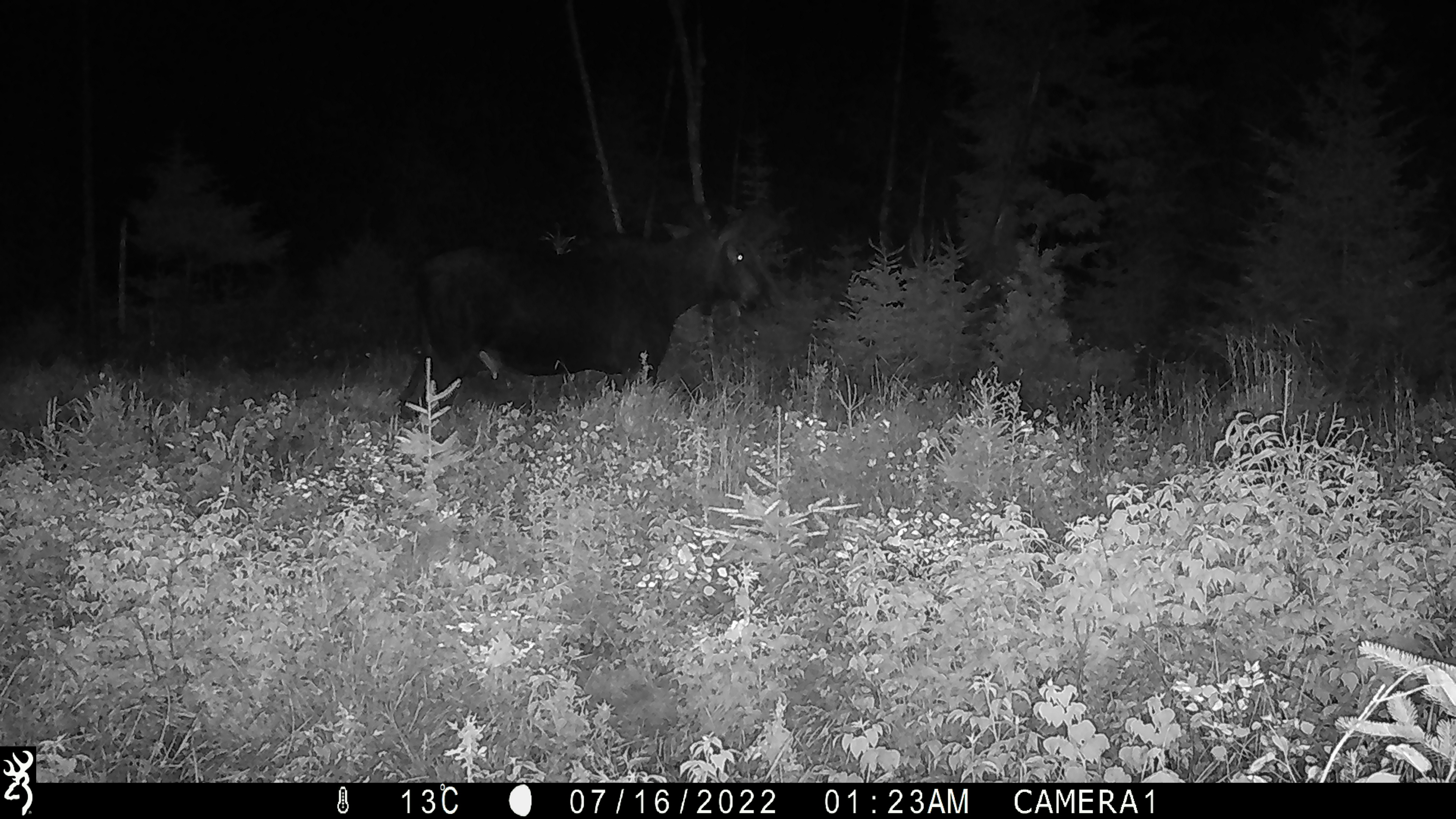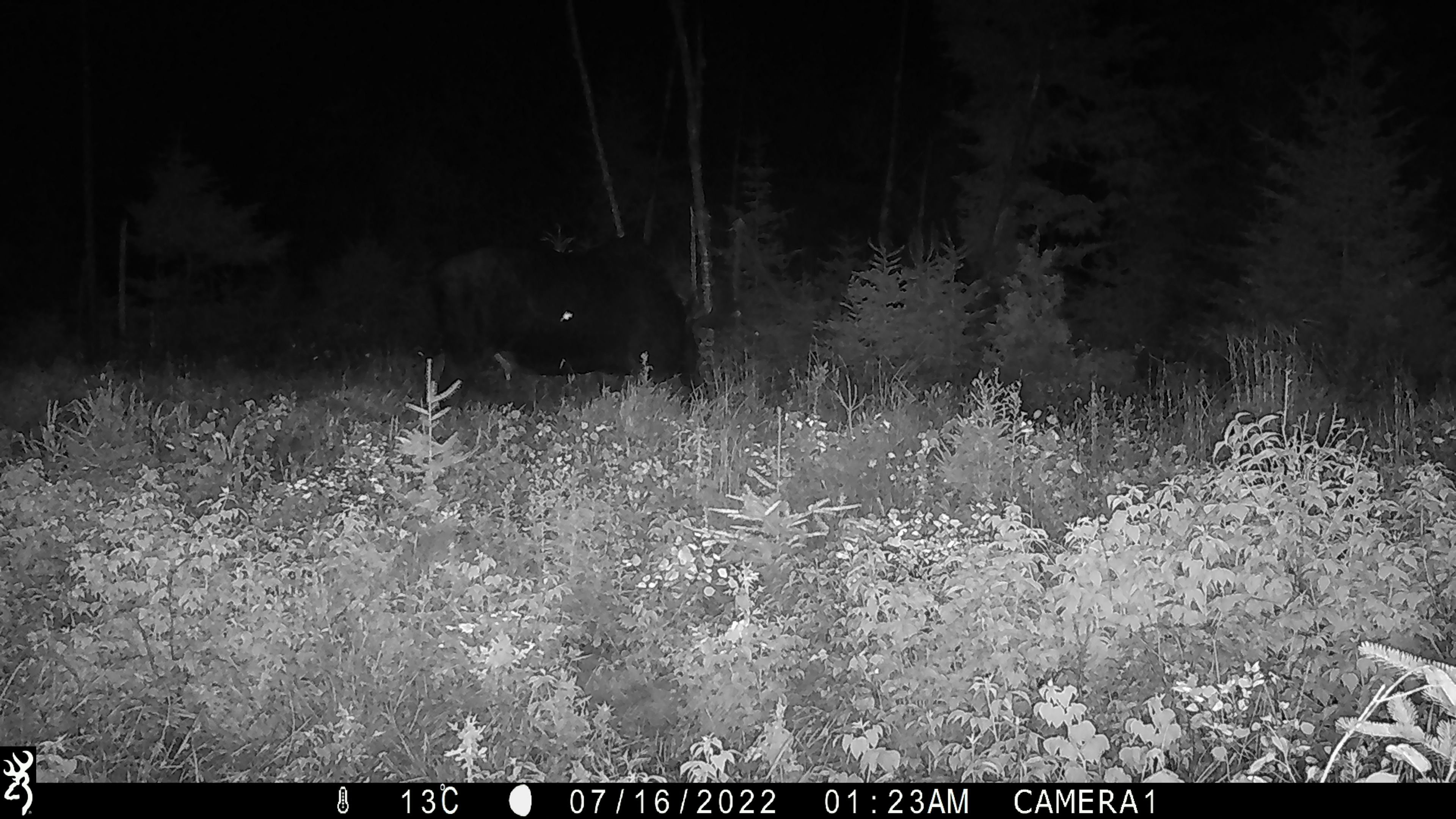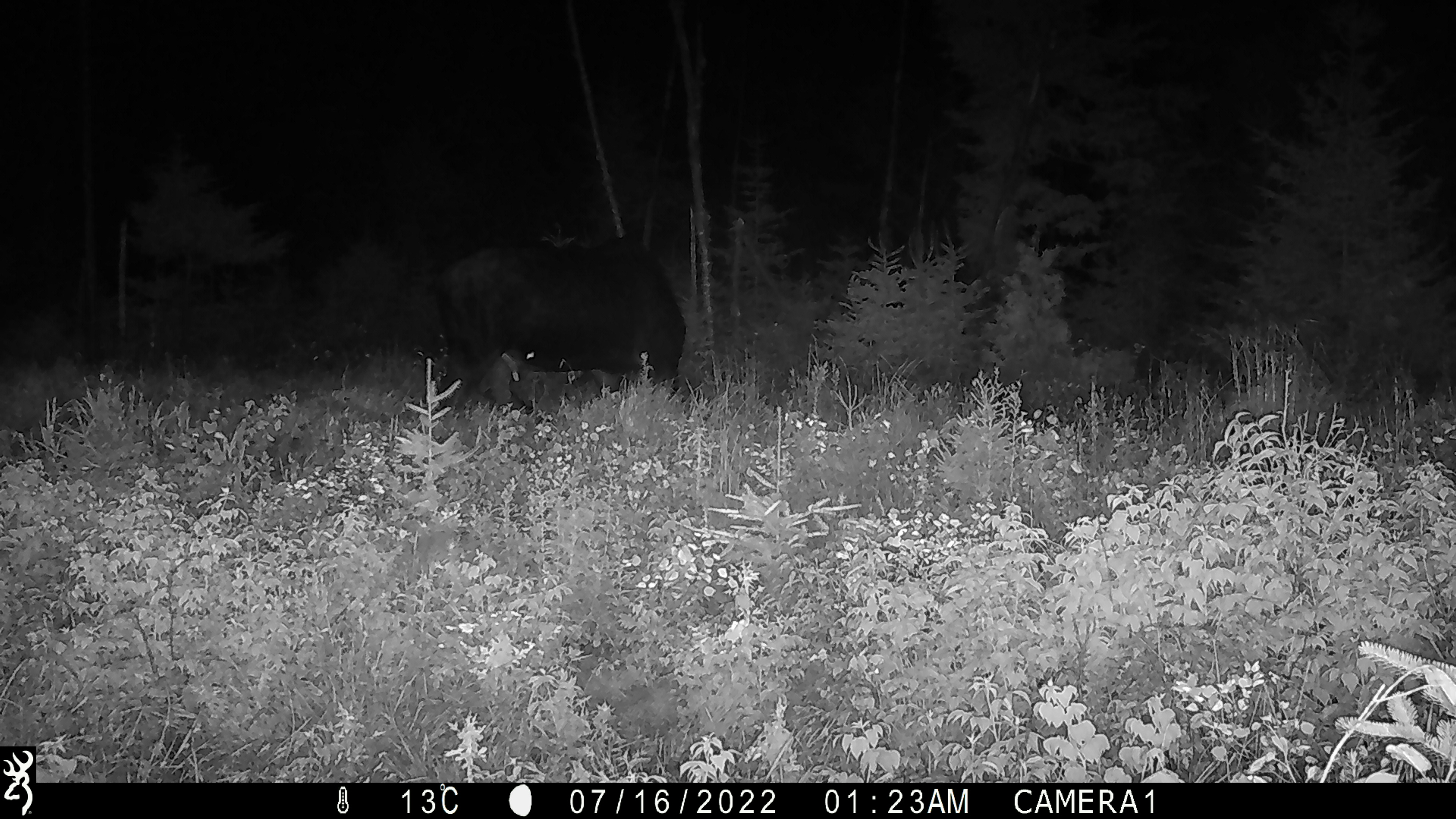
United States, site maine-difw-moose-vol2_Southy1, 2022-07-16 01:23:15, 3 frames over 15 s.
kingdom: Animalia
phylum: Chordata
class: Mammalia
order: Artiodactyla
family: Cervidae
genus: Alces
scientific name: Alces alces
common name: moose